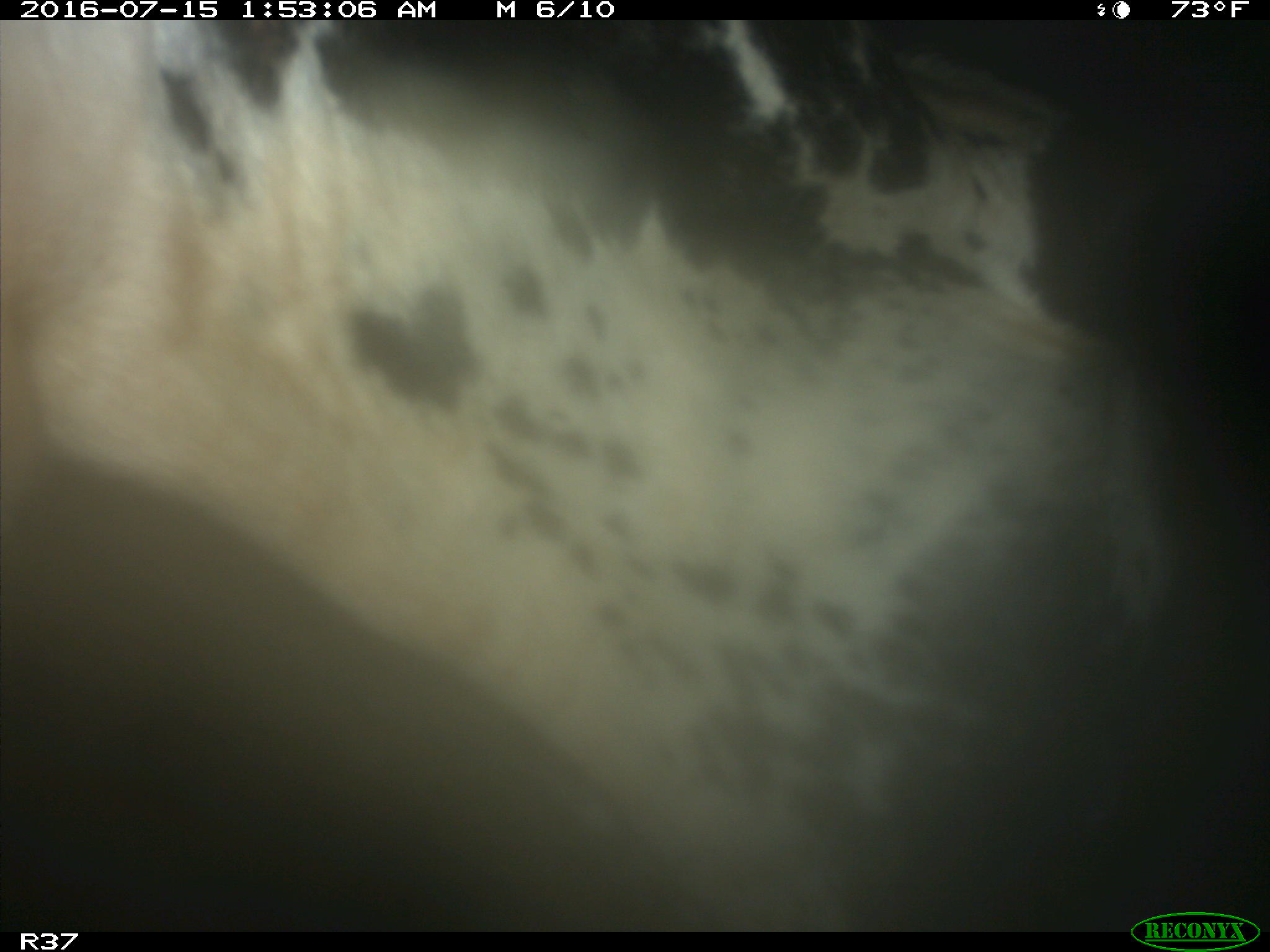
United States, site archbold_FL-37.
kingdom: Animalia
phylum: Chordata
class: Mammalia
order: Artiodactyla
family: Bovidae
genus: Bos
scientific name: Bos taurus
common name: domestic cow